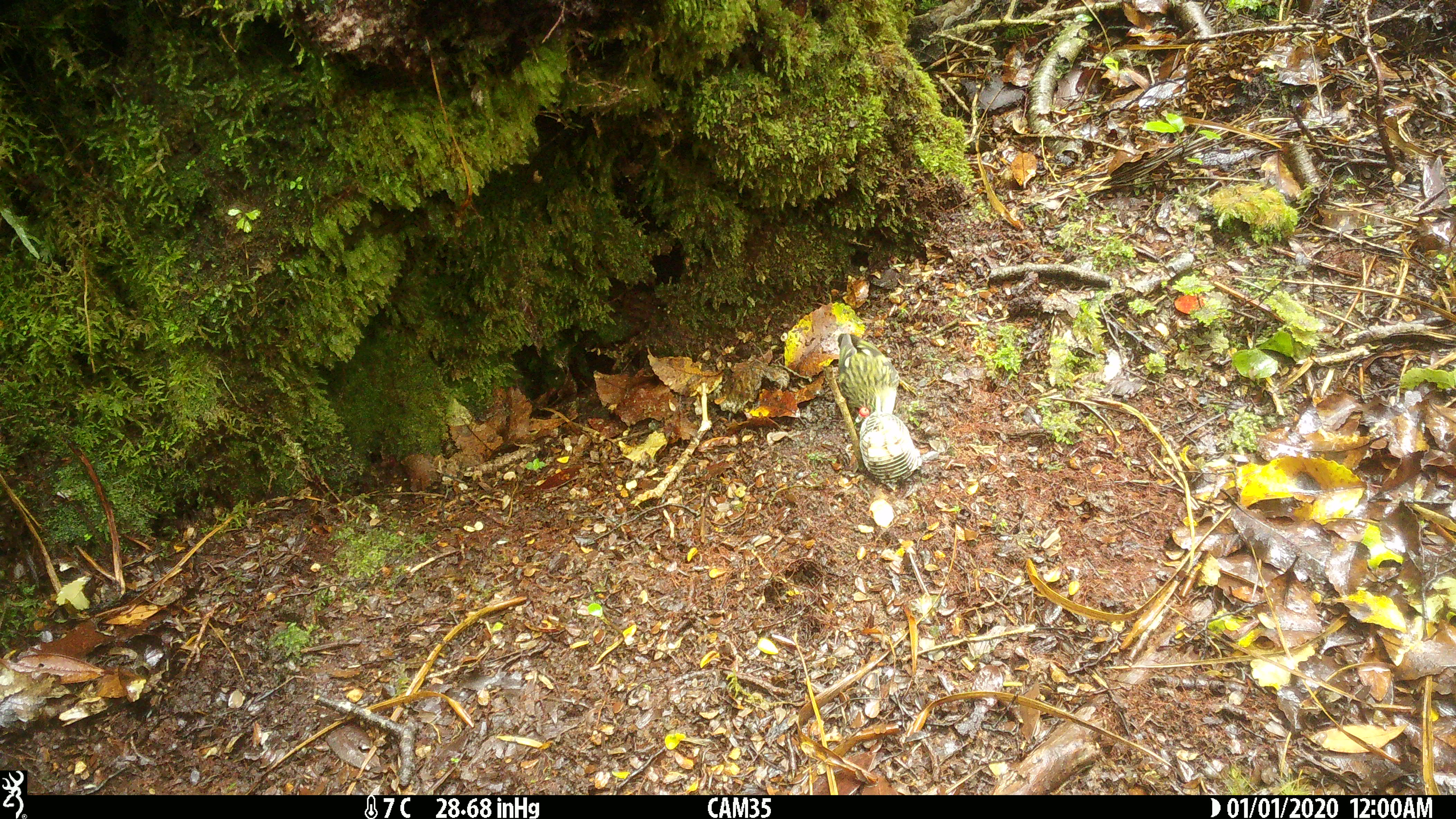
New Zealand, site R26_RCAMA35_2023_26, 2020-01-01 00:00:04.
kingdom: Animalia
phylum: Chordata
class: Aves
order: Passeriformes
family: Acanthisittidae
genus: Acanthisitta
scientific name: Acanthisitta chloris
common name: rifleman